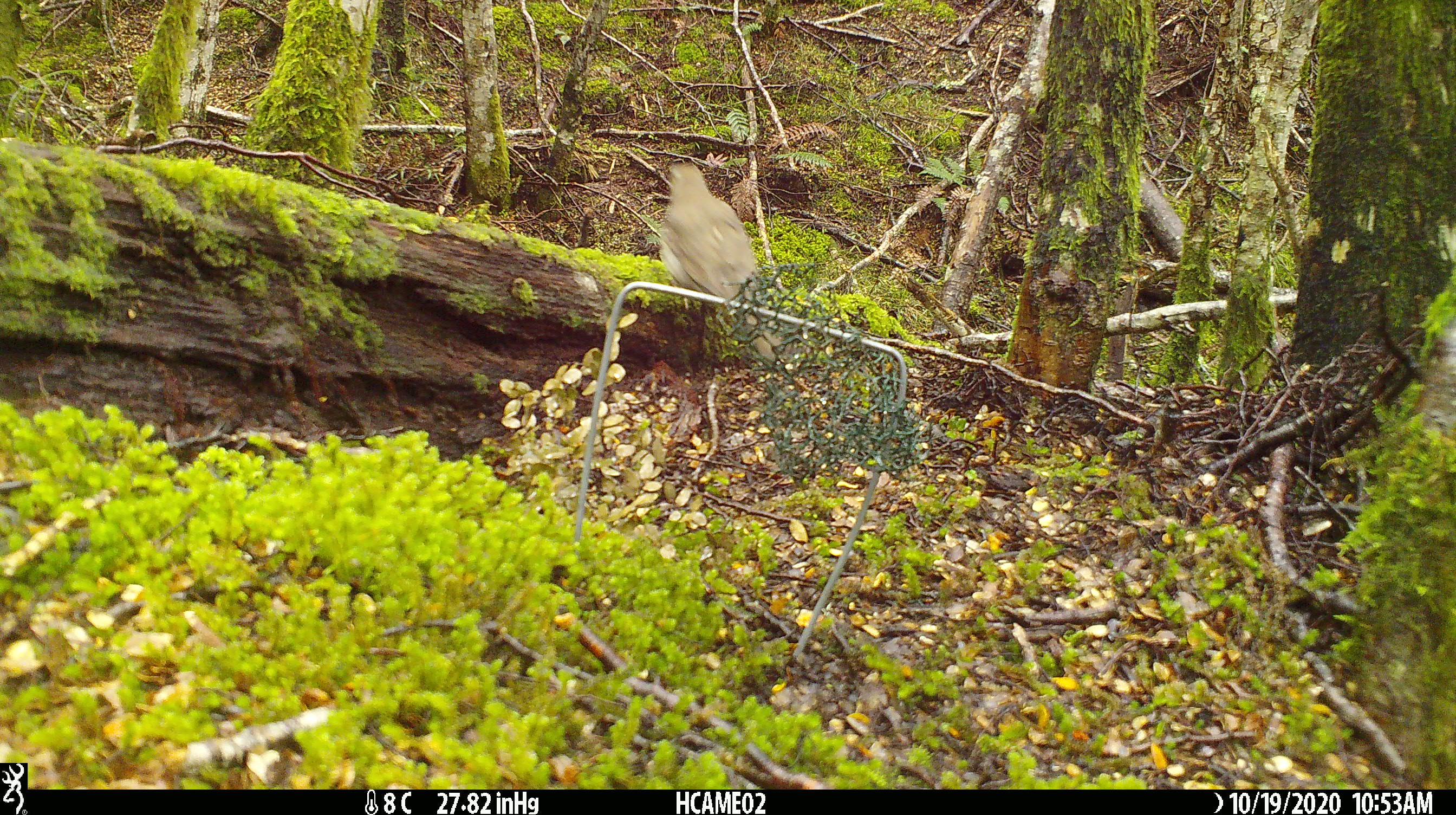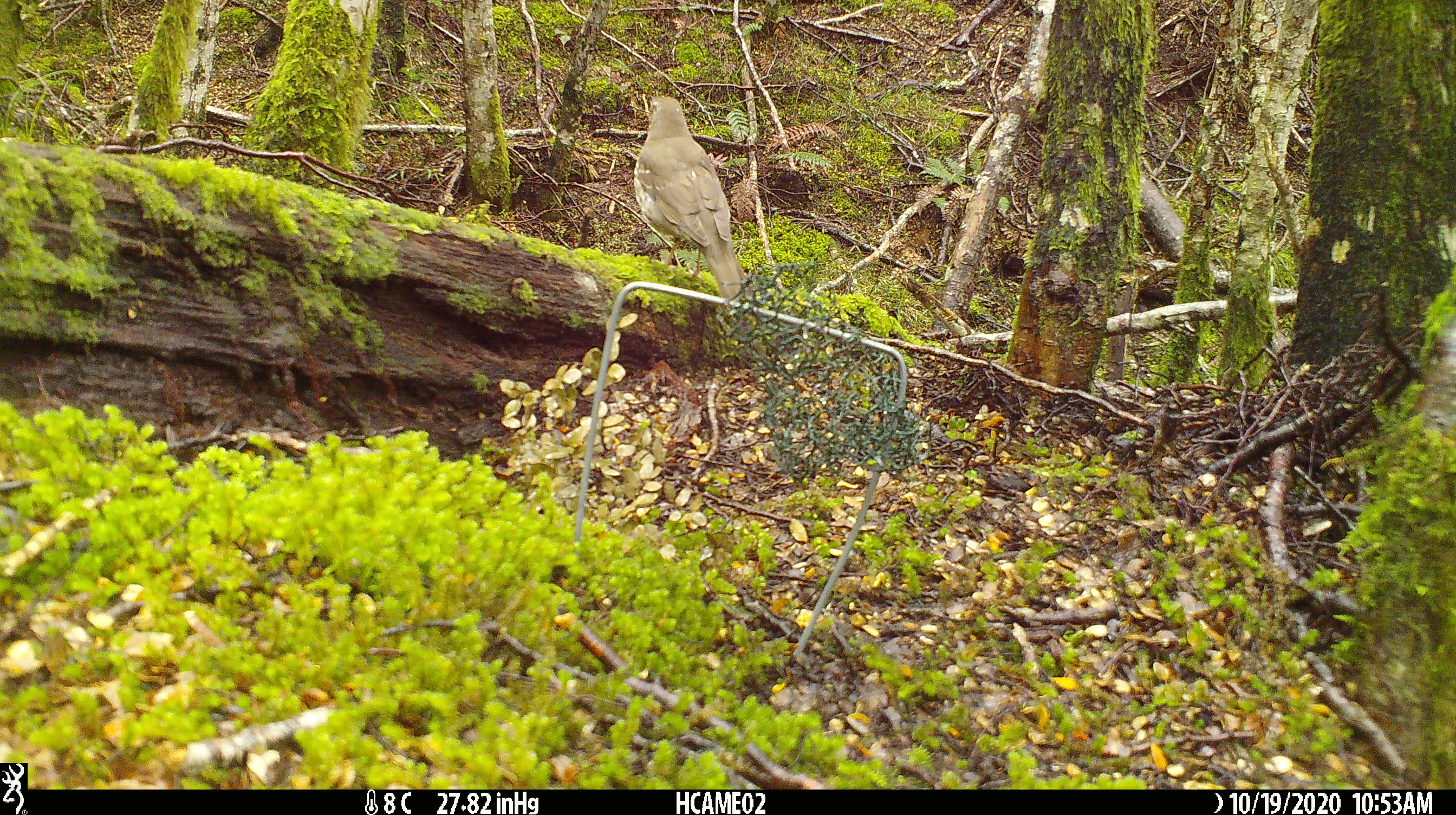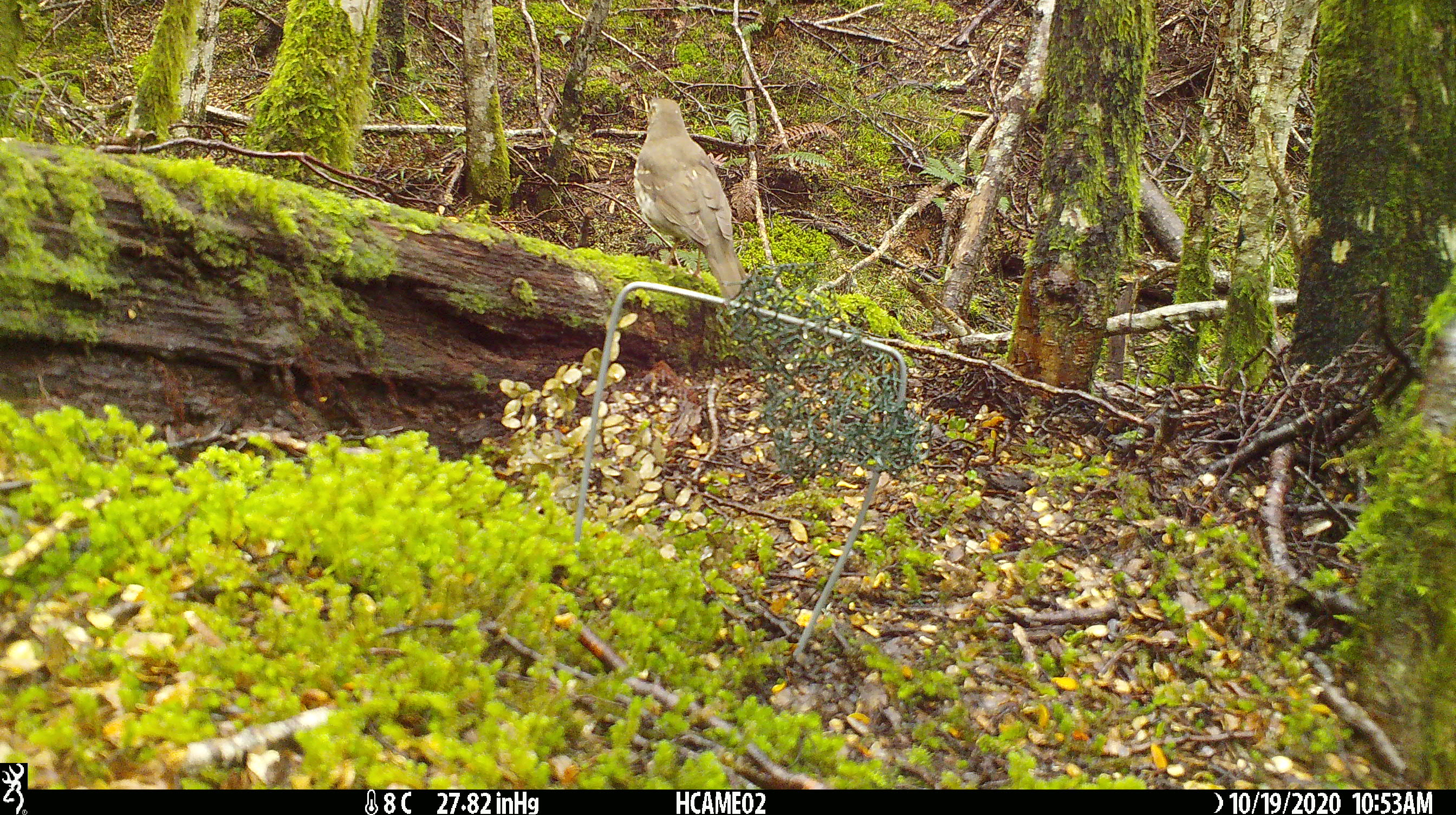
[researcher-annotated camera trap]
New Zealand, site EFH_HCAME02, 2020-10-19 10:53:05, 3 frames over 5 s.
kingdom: Animalia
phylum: Chordata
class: Aves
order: Passeriformes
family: Turdidae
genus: Turdus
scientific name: Turdus philomelos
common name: song thrush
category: thrush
Thrush (song thrush) (Turdus philomelos).